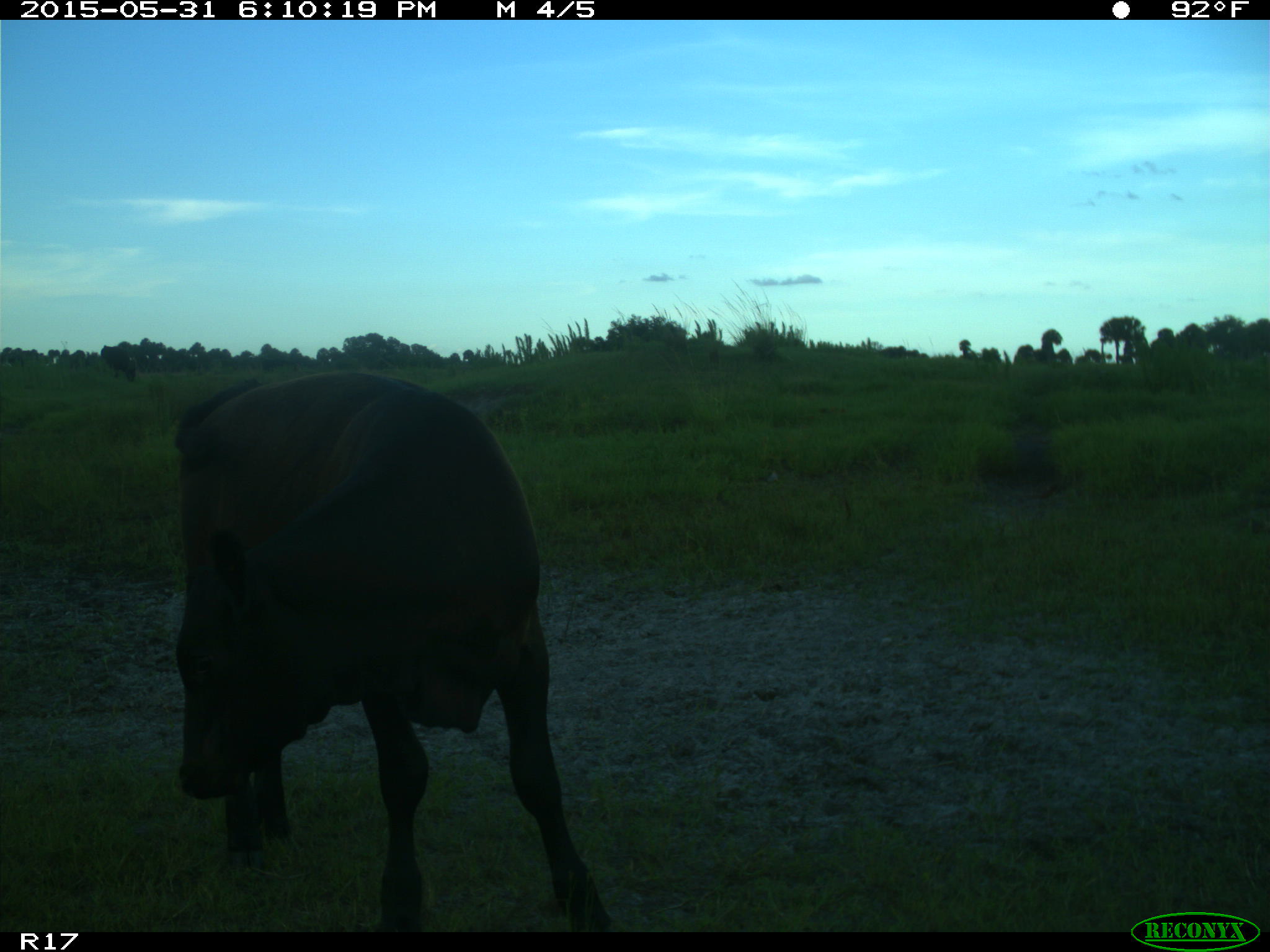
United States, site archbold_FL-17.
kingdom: Animalia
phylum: Chordata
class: Mammalia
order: Artiodactyla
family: Bovidae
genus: Bos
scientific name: Bos taurus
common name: domestic cow